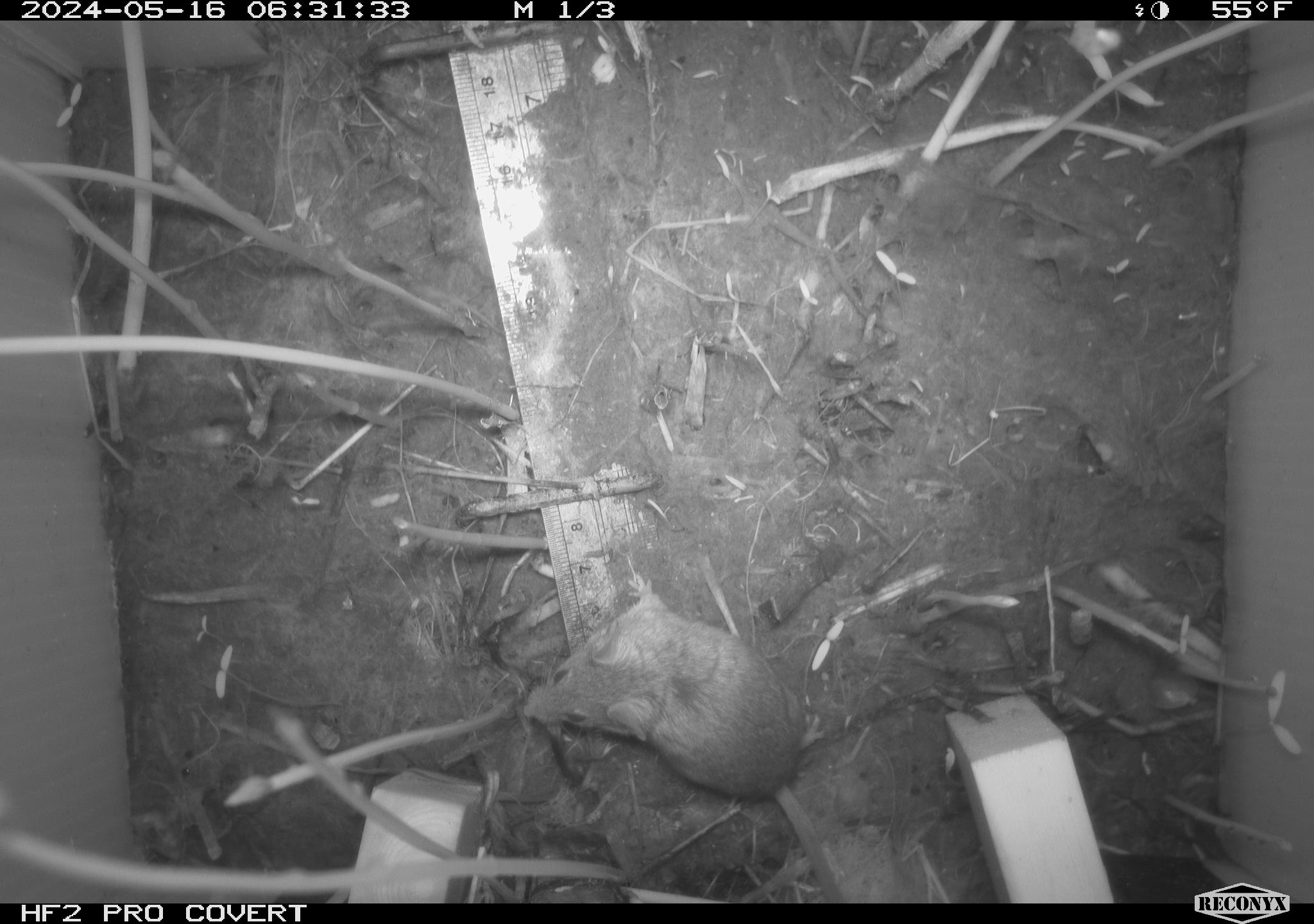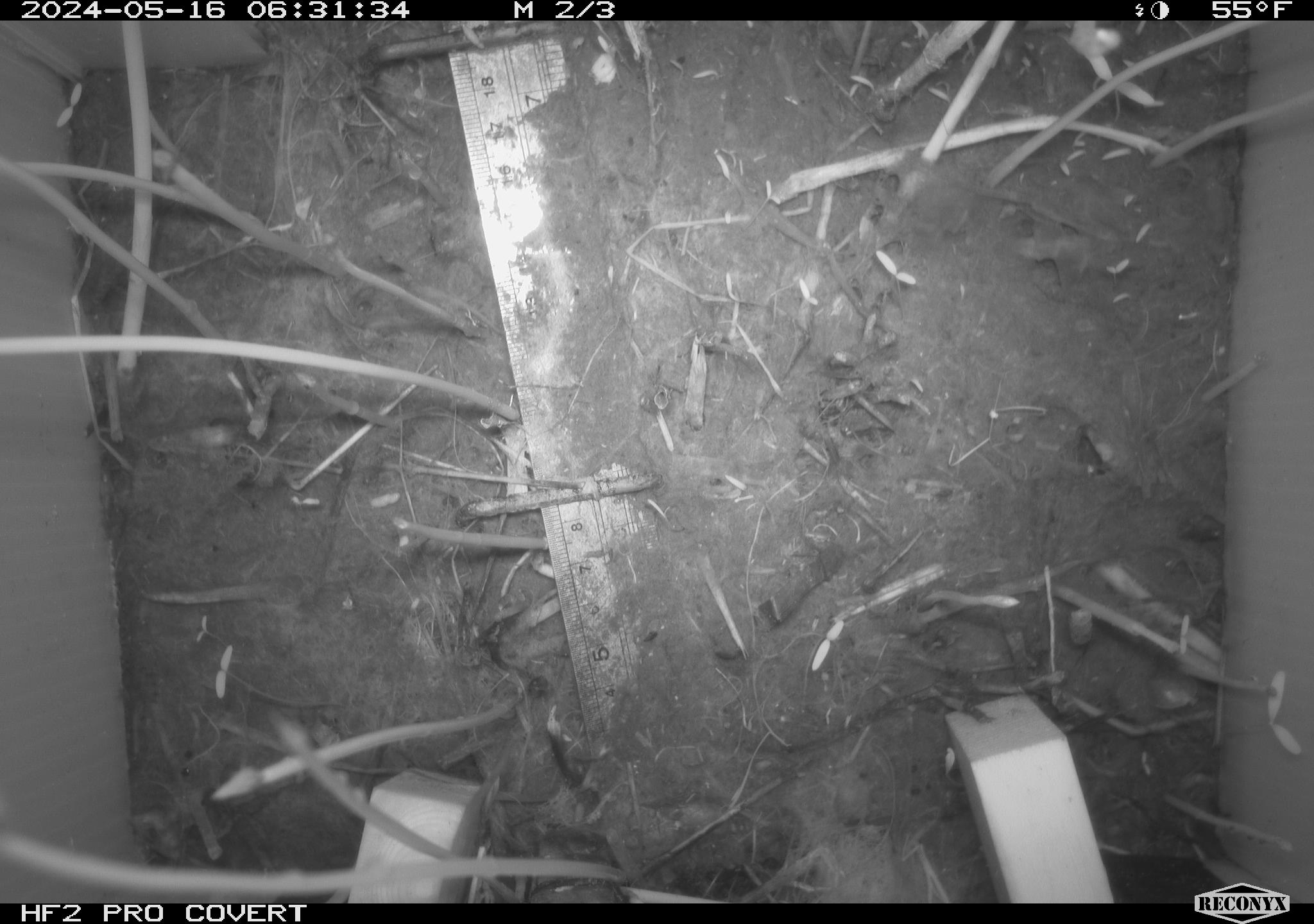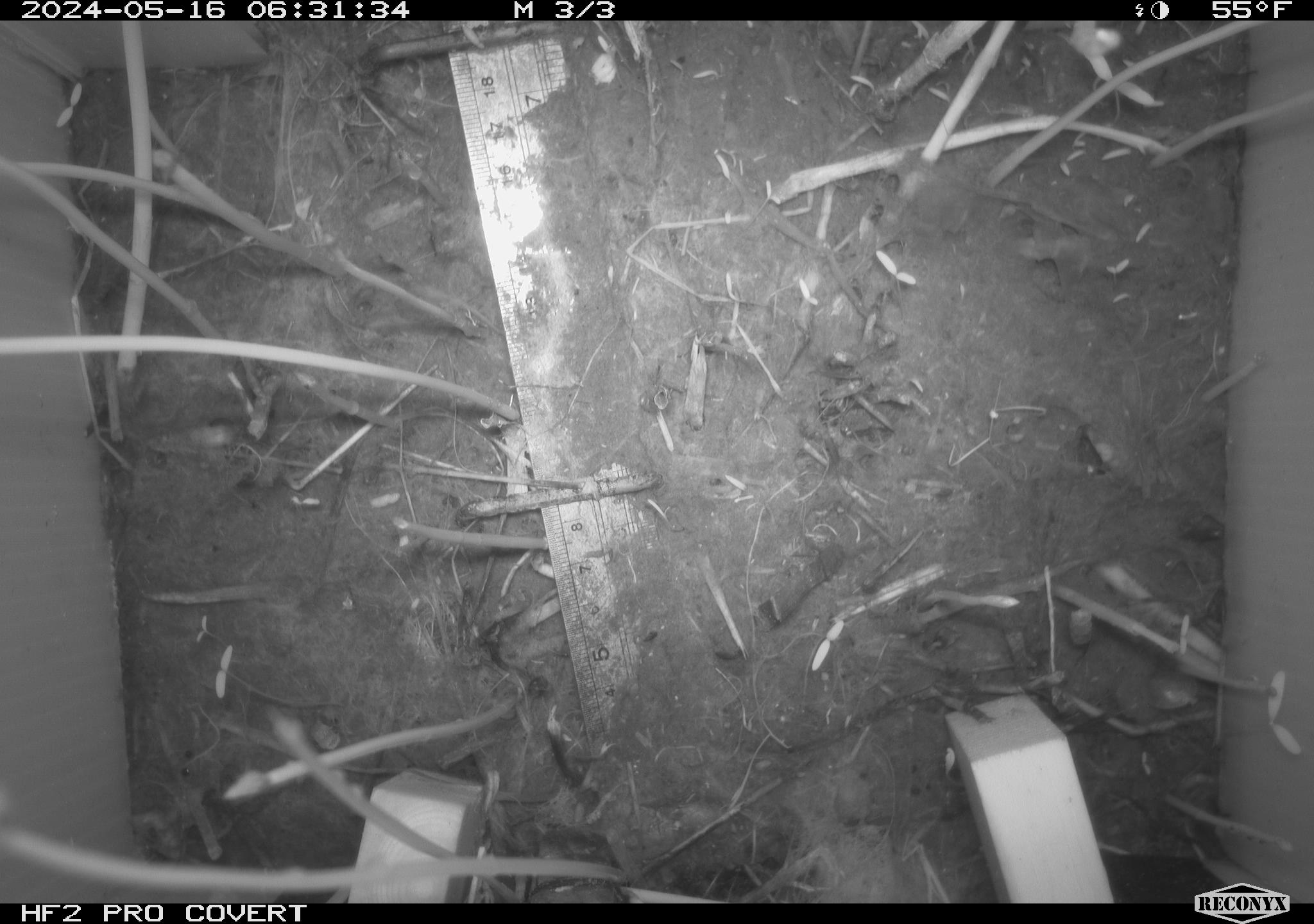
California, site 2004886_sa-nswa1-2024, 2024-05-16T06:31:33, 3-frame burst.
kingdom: Animalia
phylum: Chordata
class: Mammalia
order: Rodentia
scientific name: Rodentia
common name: mouse species